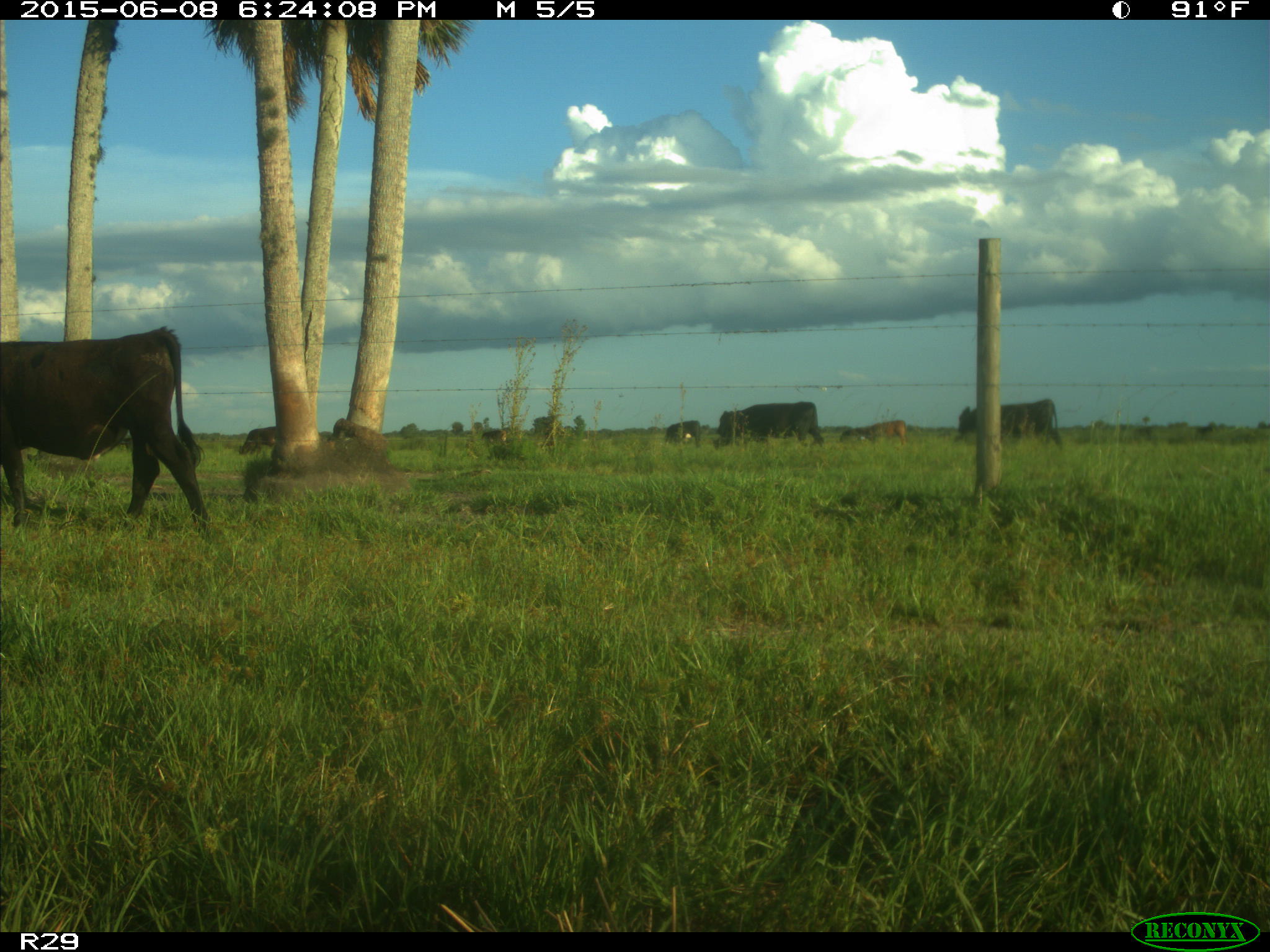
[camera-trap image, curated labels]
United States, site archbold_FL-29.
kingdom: Animalia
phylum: Chordata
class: Mammalia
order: Artiodactyla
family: Bovidae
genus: Bos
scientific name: Bos taurus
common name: domestic cow